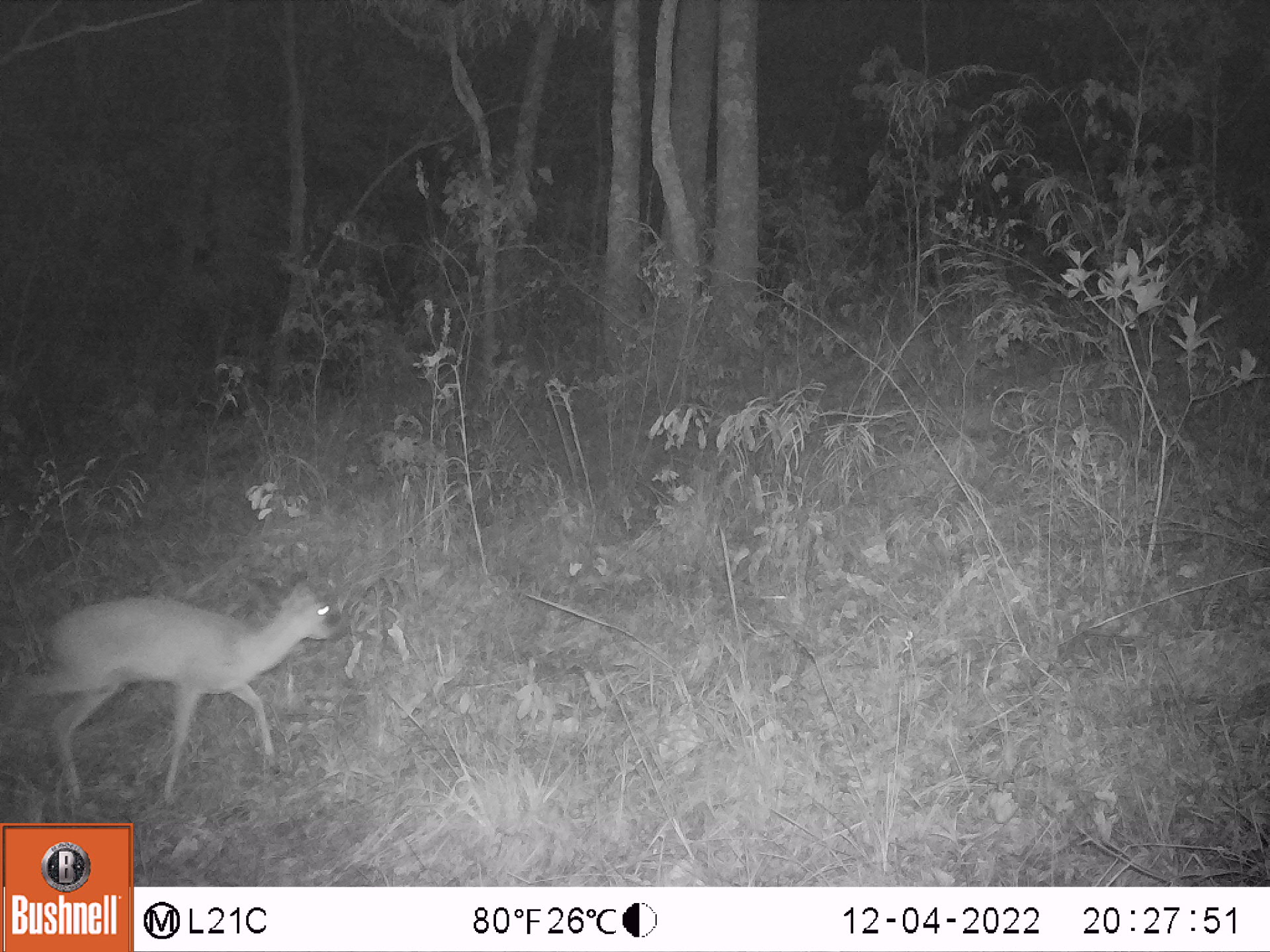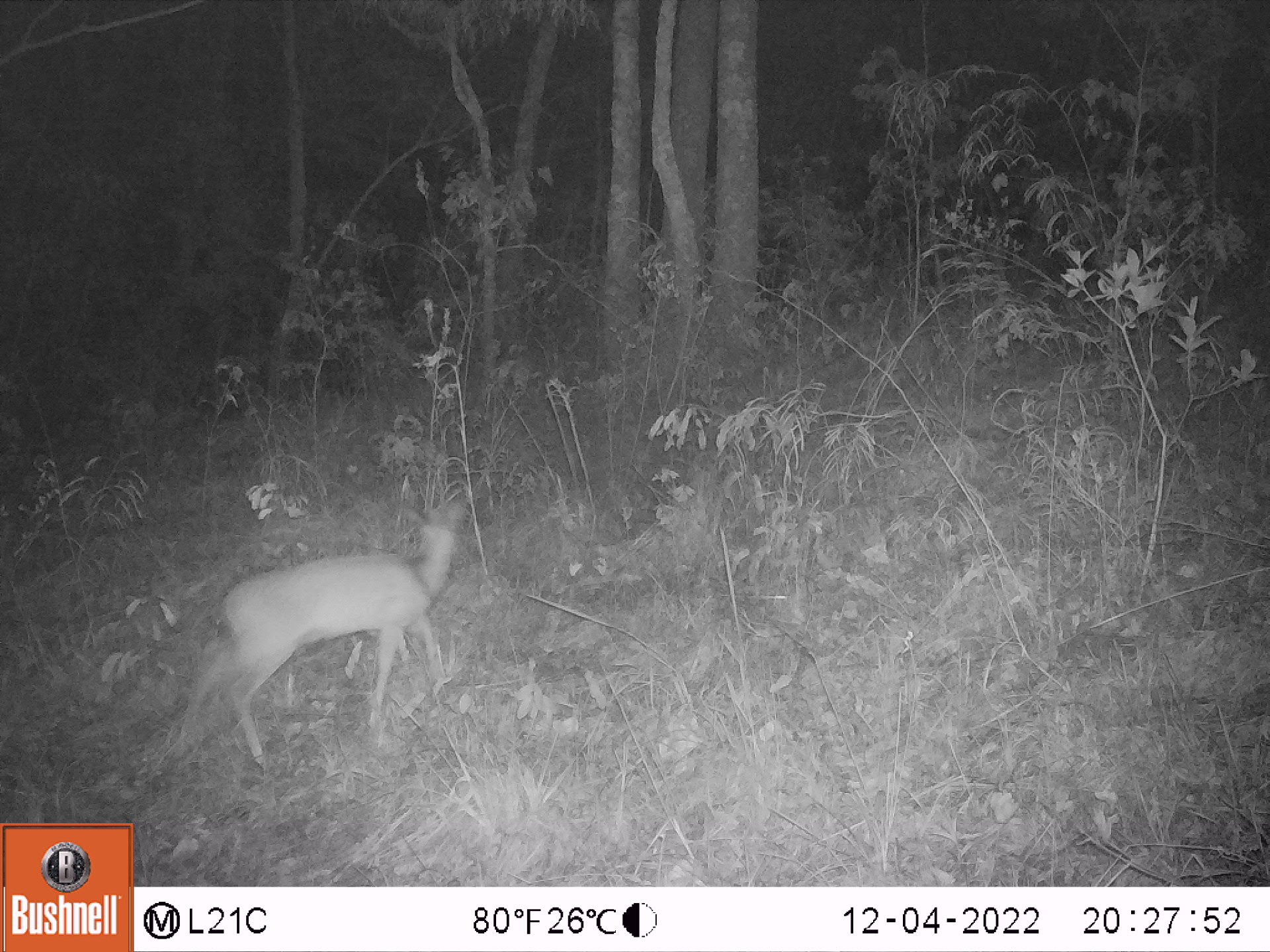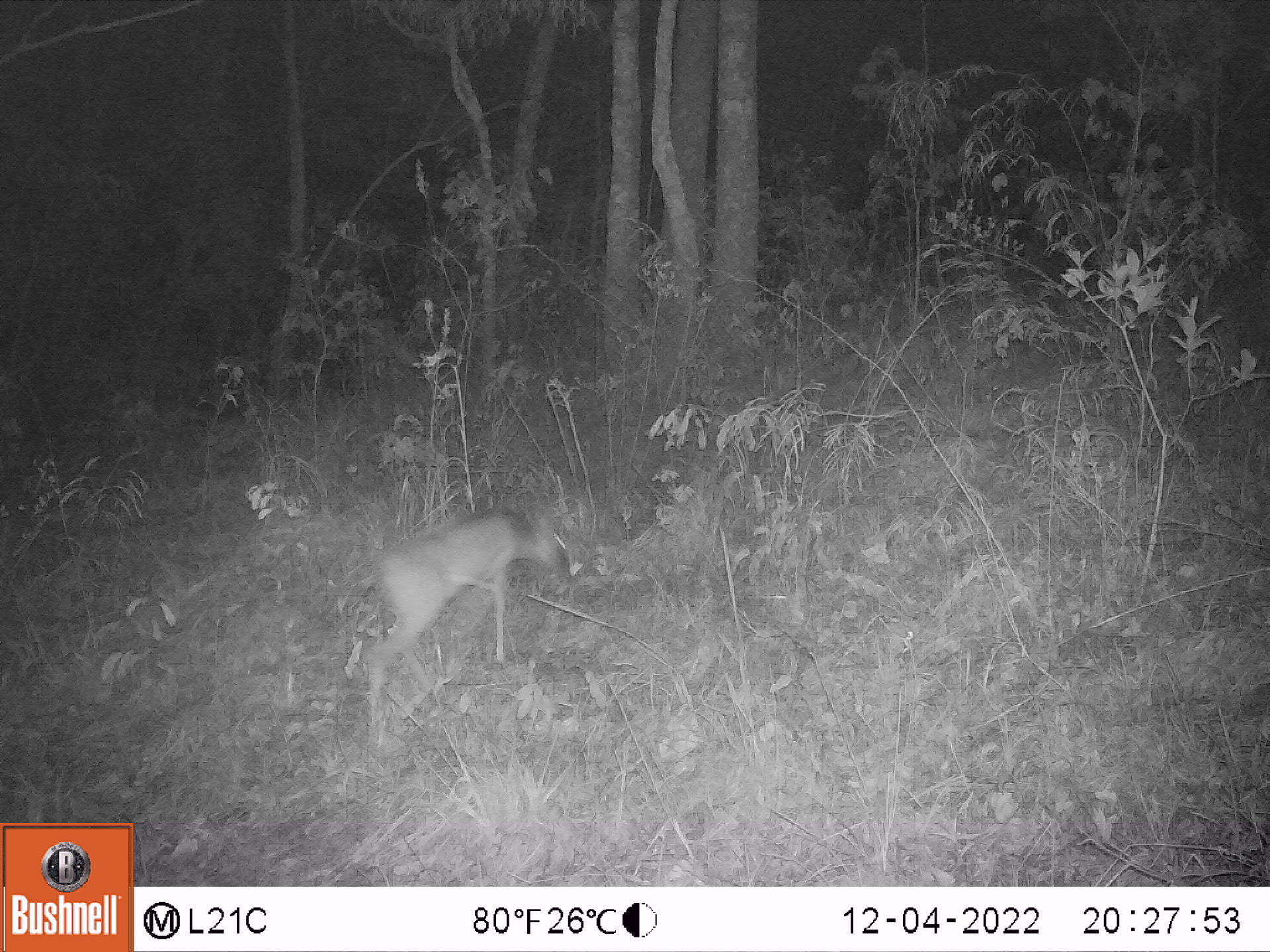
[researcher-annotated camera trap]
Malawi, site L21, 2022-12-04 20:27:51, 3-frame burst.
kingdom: Animalia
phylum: Chordata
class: Mammalia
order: Artiodactyla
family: Bovidae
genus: Sylvicapra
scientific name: Sylvicapra grimmia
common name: common duiker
Common duiker (Sylvicapra grimmia), count 1.